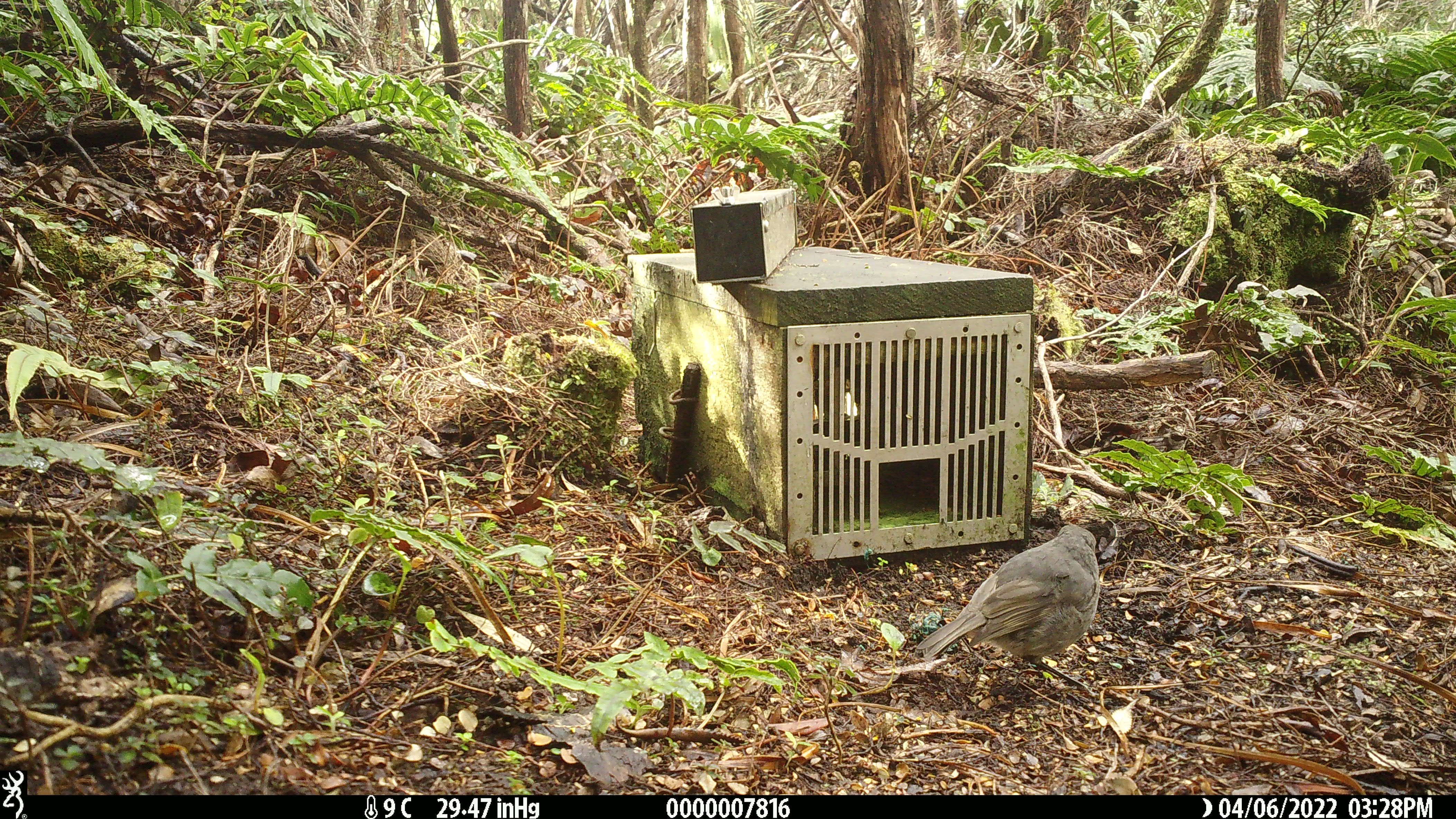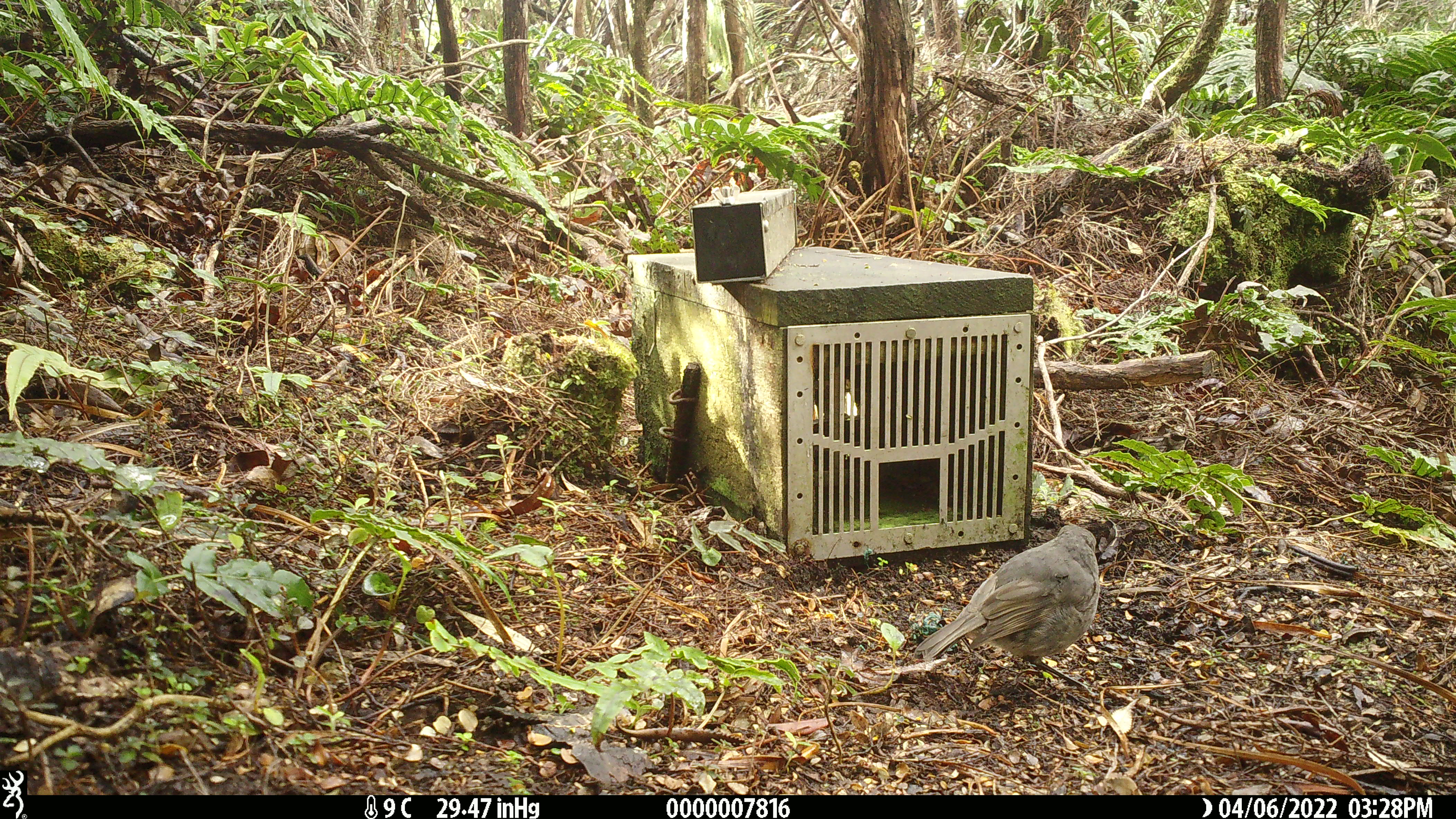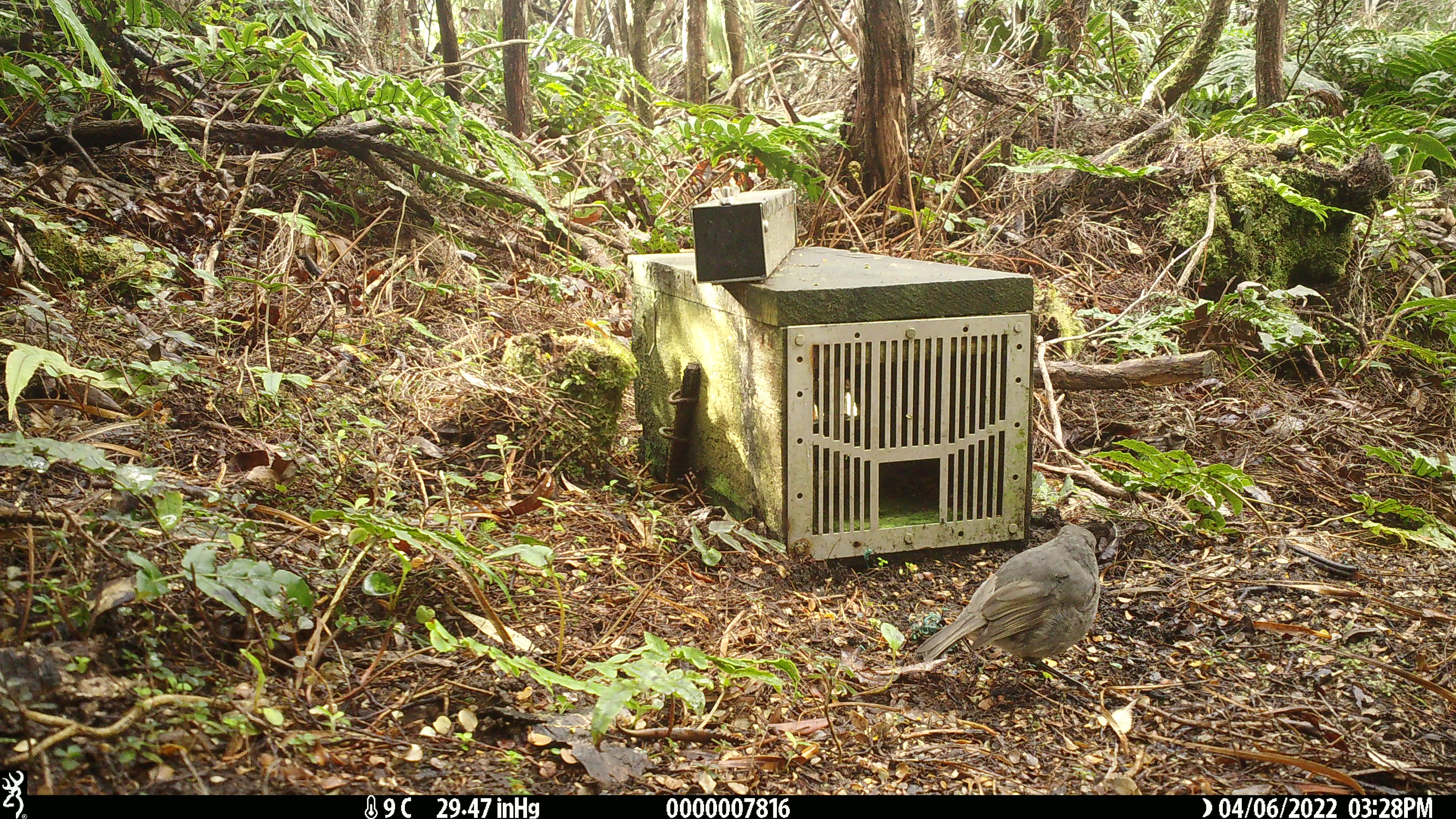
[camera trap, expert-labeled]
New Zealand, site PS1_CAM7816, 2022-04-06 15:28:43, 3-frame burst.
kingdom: Animalia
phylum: Chordata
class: Aves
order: Passeriformes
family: Petroicidae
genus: Petroica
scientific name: Petroica australis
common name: new zealand robin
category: robin